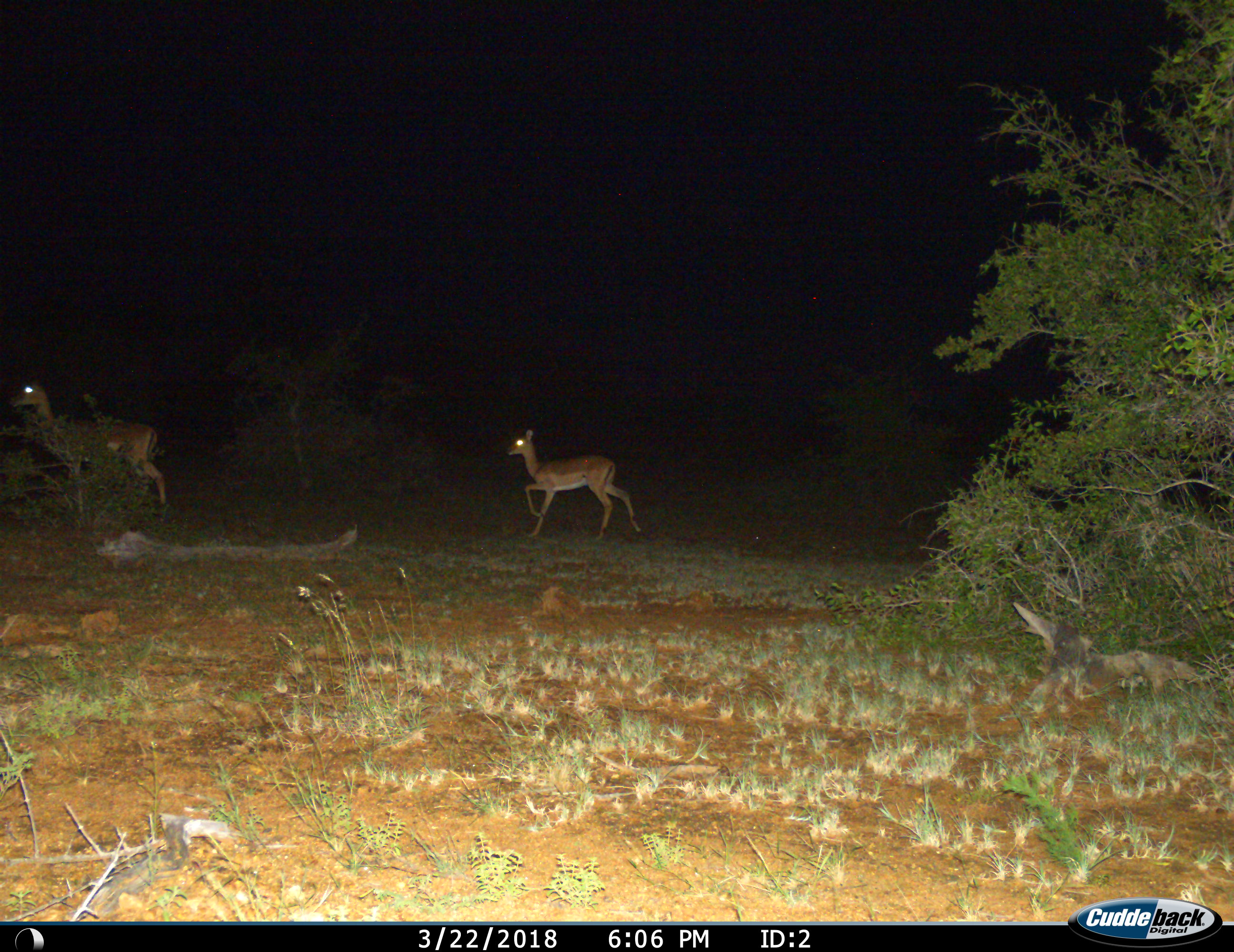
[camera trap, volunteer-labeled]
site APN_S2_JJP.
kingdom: Animalia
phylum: Chordata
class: Mammalia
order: Artiodactyla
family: Bovidae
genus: Aepyceros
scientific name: Aepyceros melampus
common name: impala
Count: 2.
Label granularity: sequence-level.